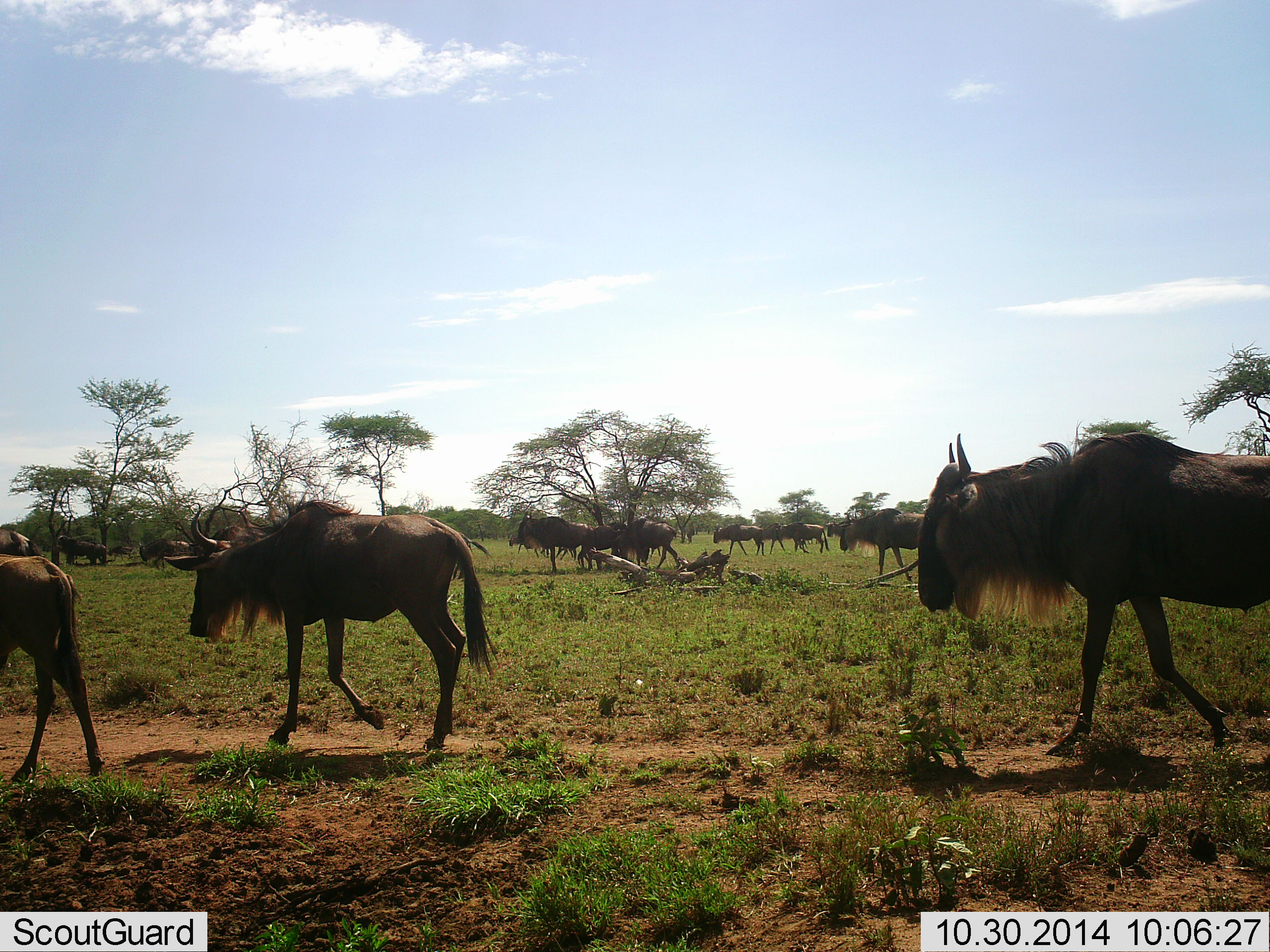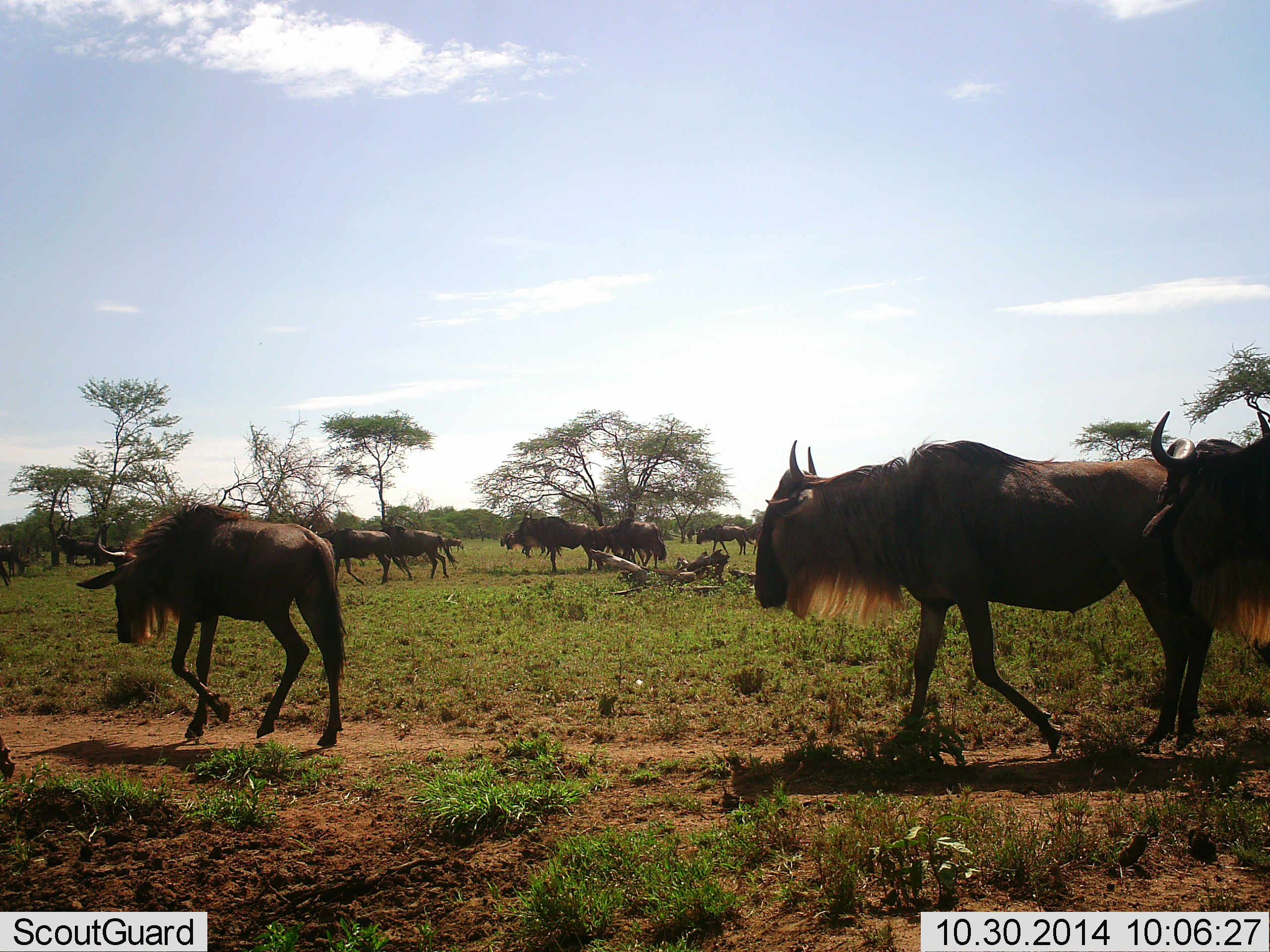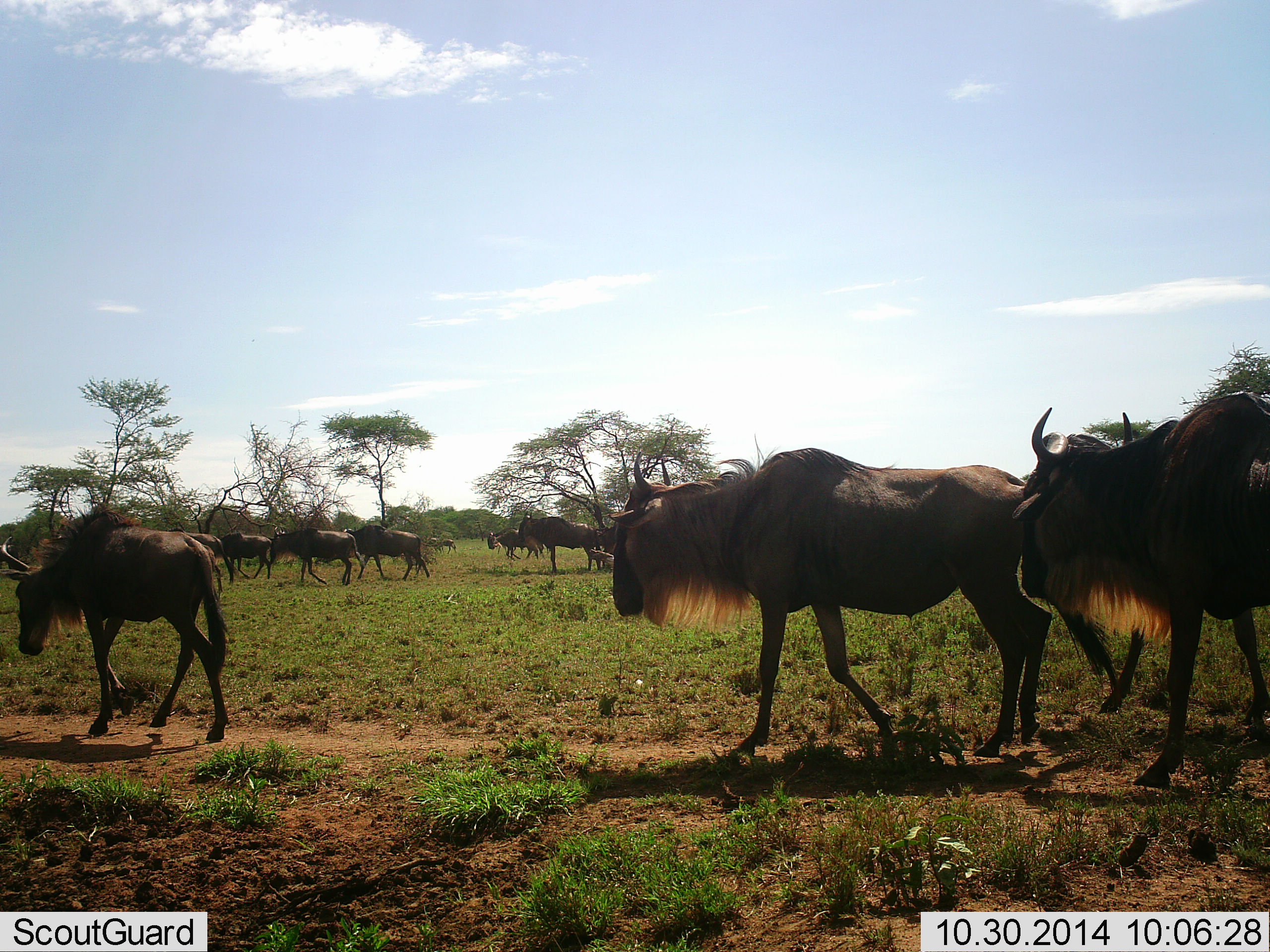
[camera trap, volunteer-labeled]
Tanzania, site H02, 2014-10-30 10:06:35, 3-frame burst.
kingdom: Animalia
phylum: Chordata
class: Mammalia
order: Artiodactyla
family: Bovidae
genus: Connochaetes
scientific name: Connochaetes taurinus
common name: blue wildebeest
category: wildebeest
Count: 11-50.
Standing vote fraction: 20%.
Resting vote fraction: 20%.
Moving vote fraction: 90%.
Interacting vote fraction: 30%.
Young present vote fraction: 10%.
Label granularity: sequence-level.